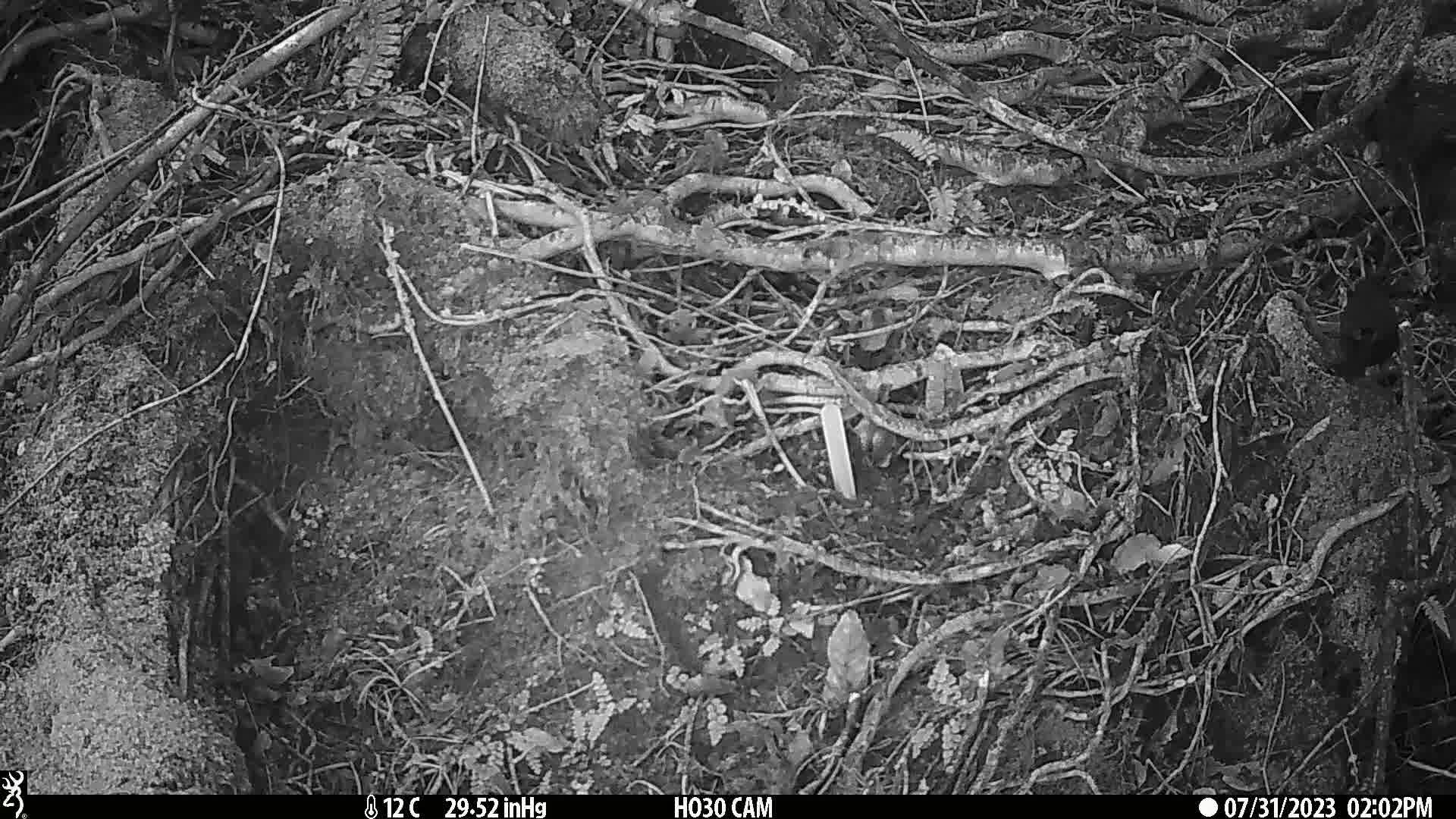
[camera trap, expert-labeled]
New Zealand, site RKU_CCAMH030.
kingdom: Animalia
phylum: Chordata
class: Aves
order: Passeriformes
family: Turdidae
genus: Turdus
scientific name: Turdus merula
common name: eurasian blackbird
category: blackbird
Blackbird (eurasian blackbird) (Turdus merula).